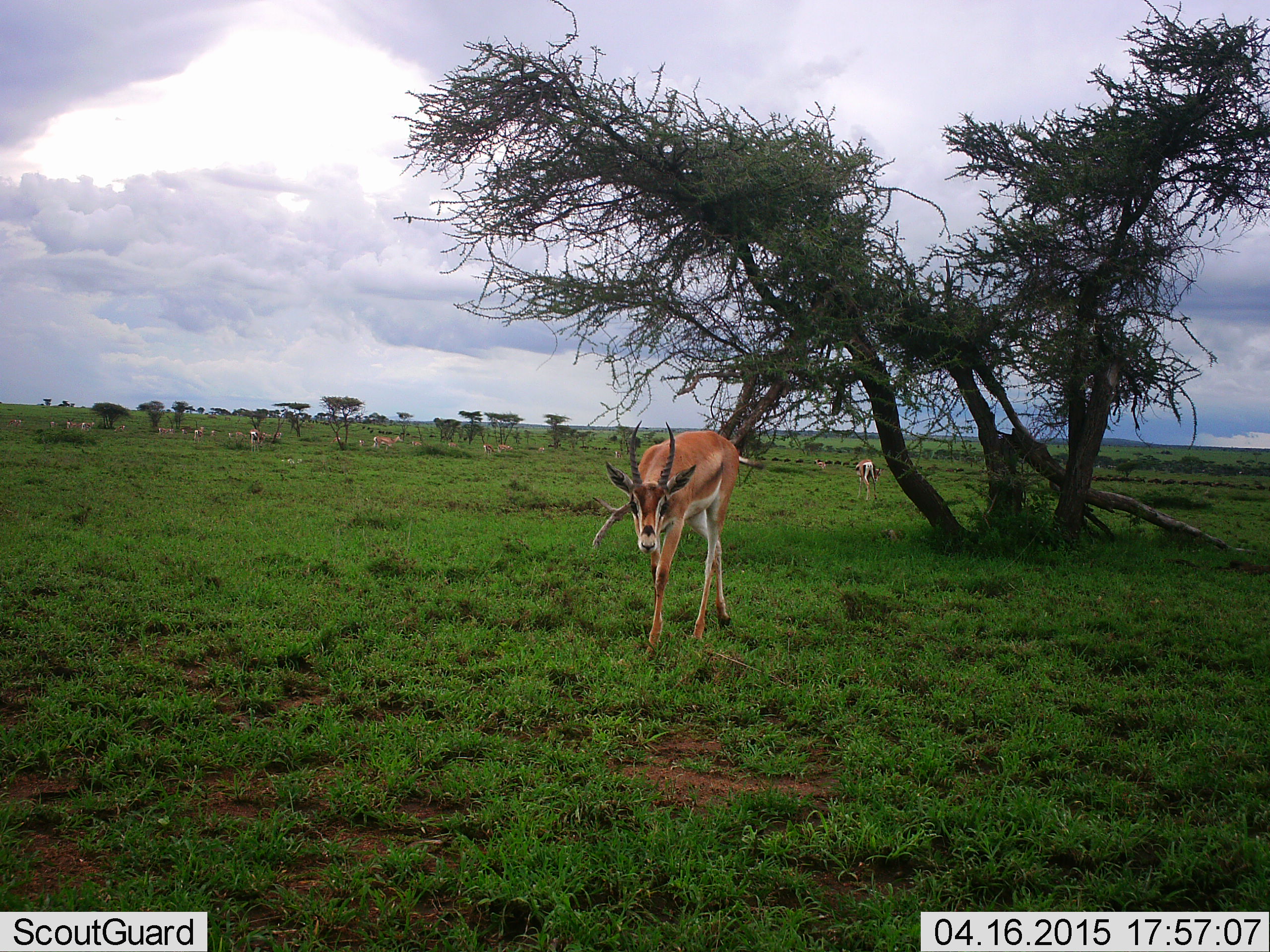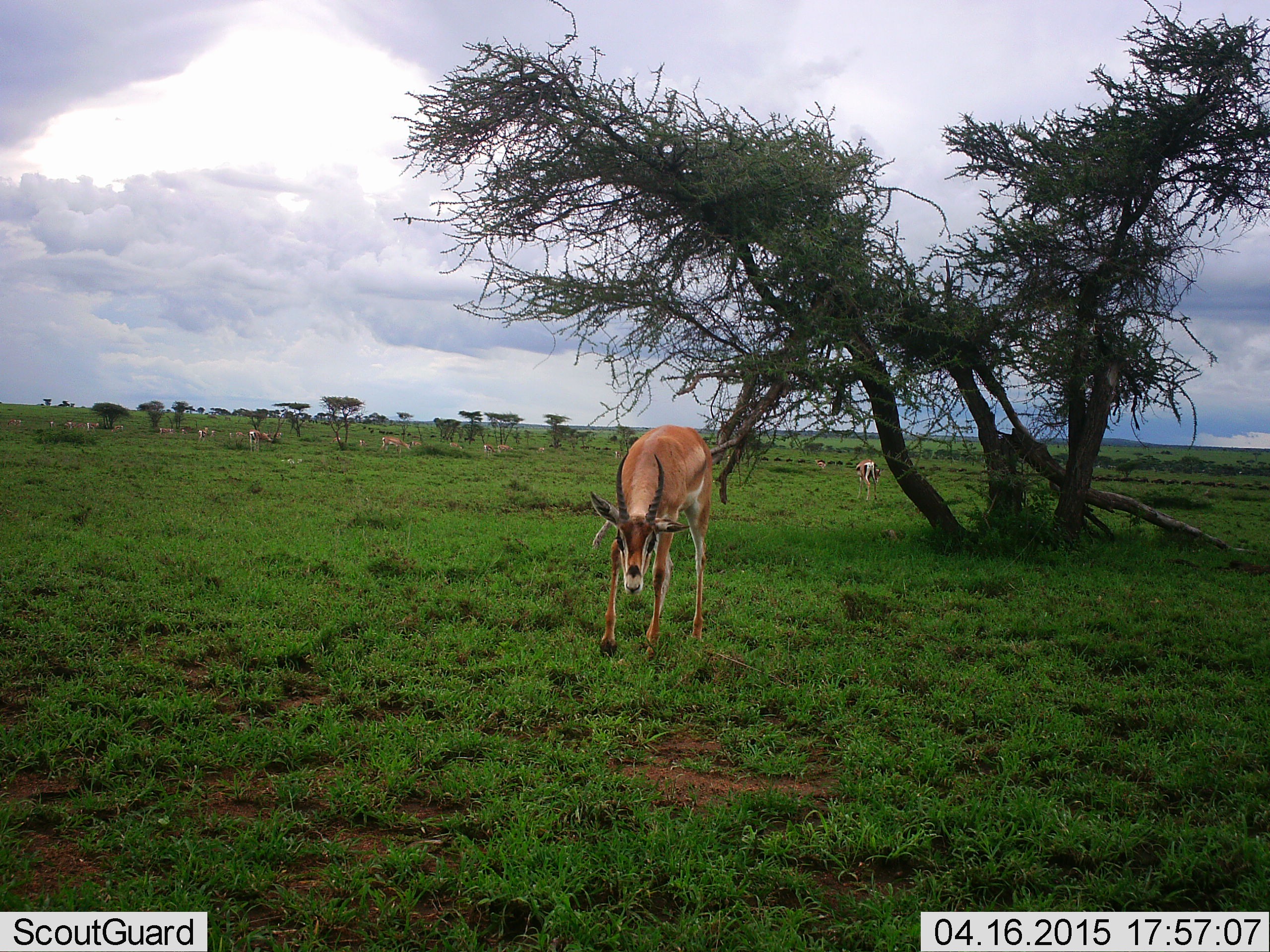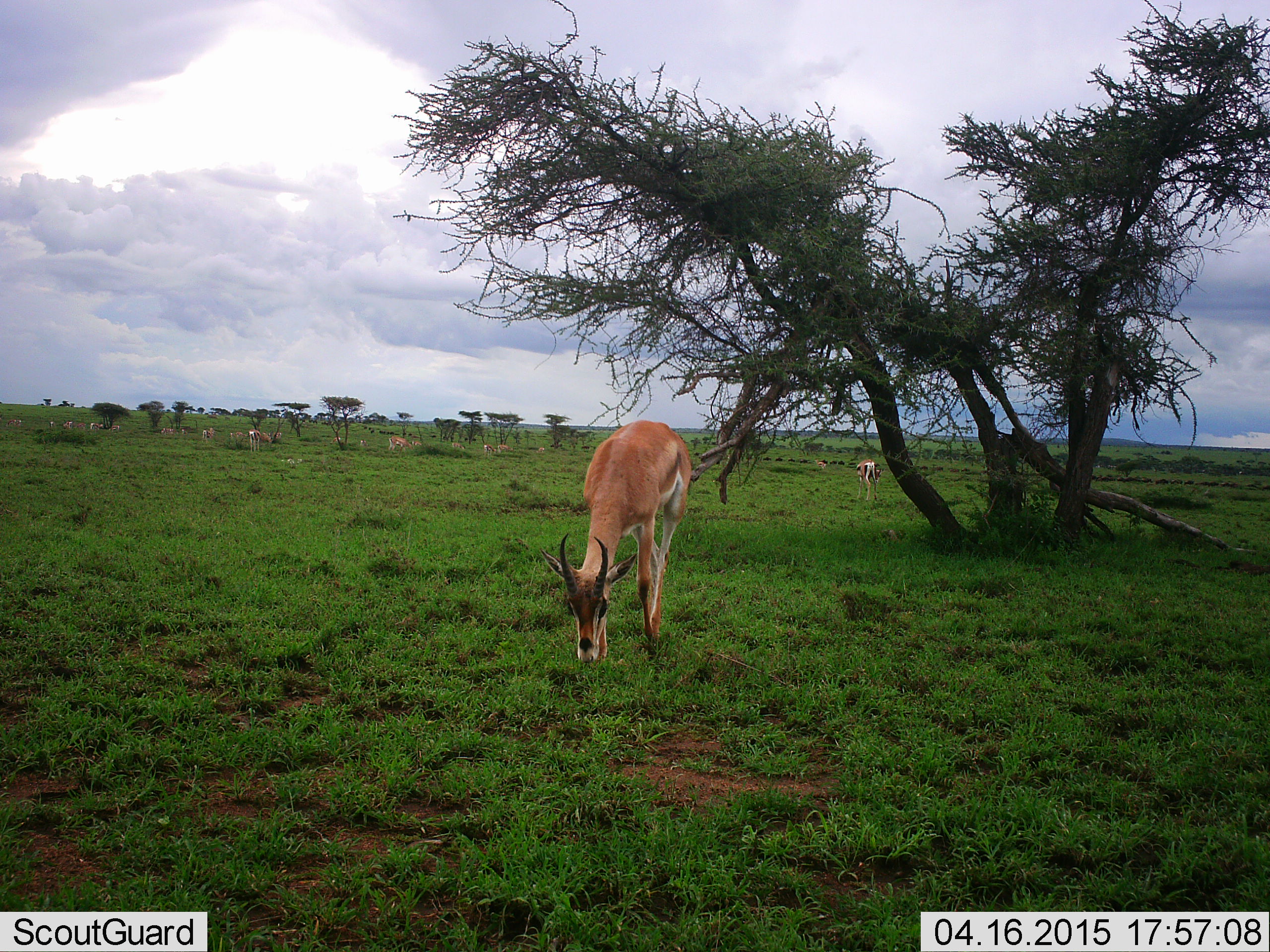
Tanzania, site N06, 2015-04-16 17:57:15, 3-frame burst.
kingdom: Animalia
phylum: Chordata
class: Mammalia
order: Artiodactyla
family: Bovidae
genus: Nanger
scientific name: Nanger granti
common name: grant's gazelle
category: gazellegrants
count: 4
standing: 50%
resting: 0%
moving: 40%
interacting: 0%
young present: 0%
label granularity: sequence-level